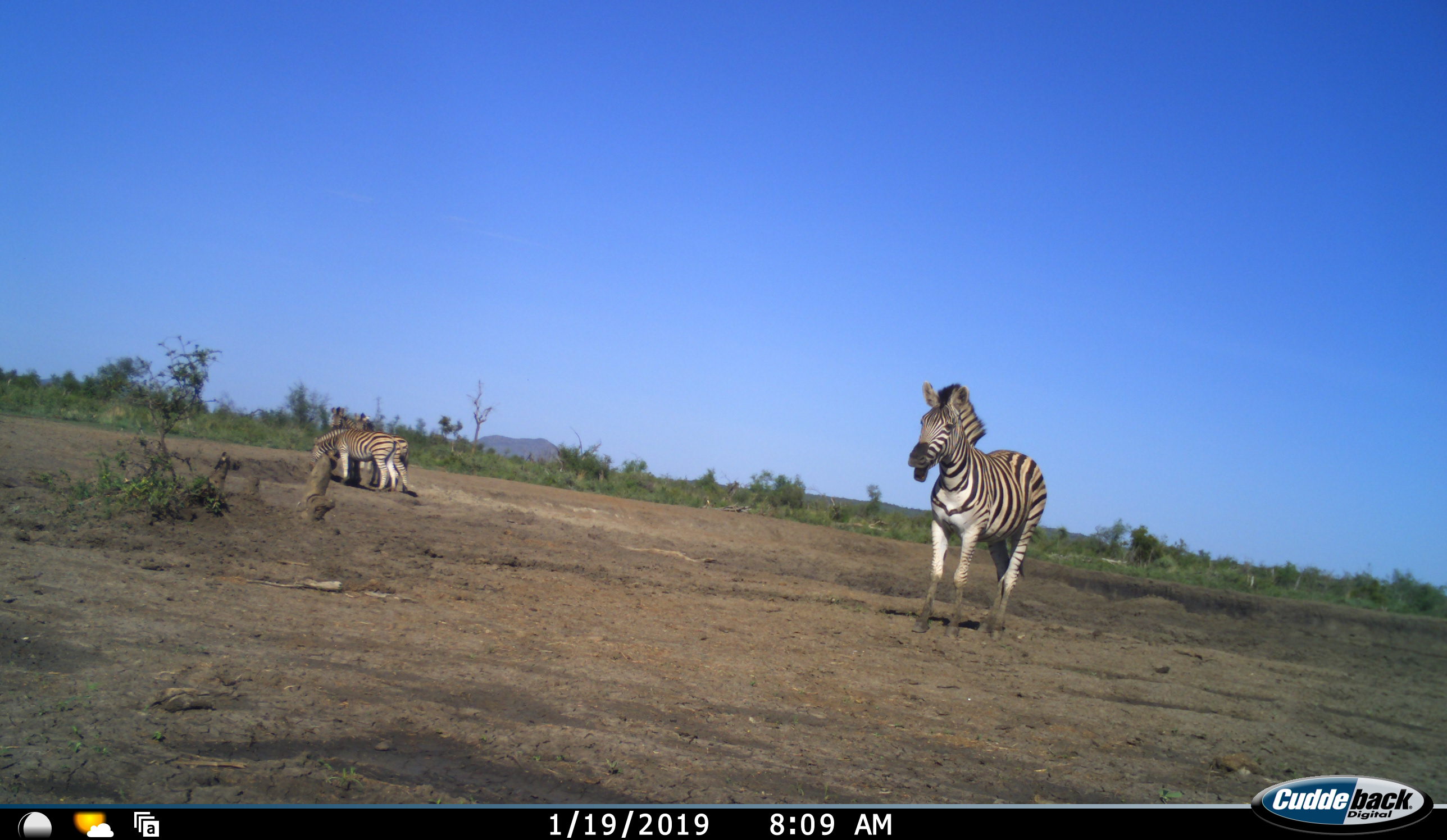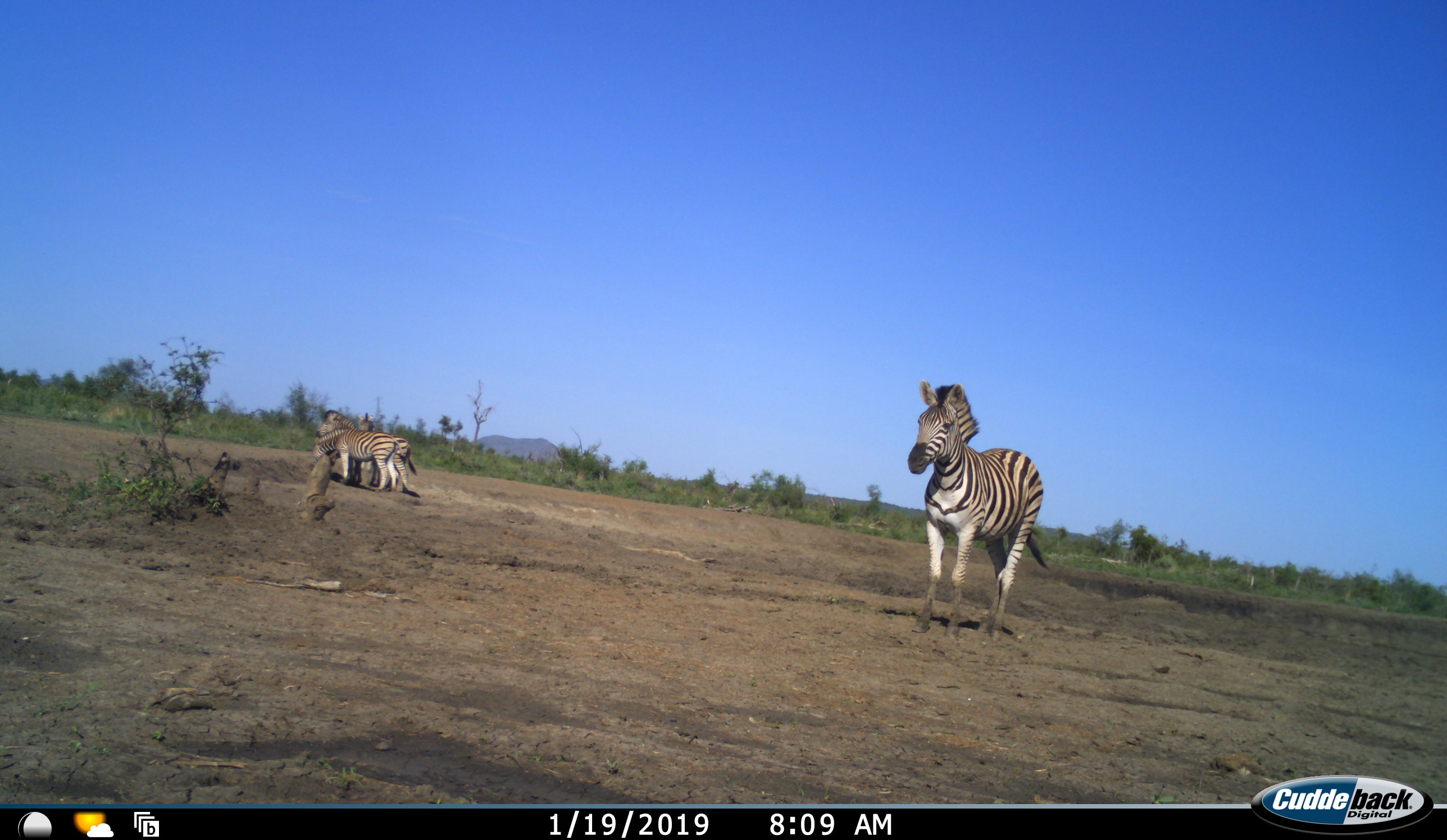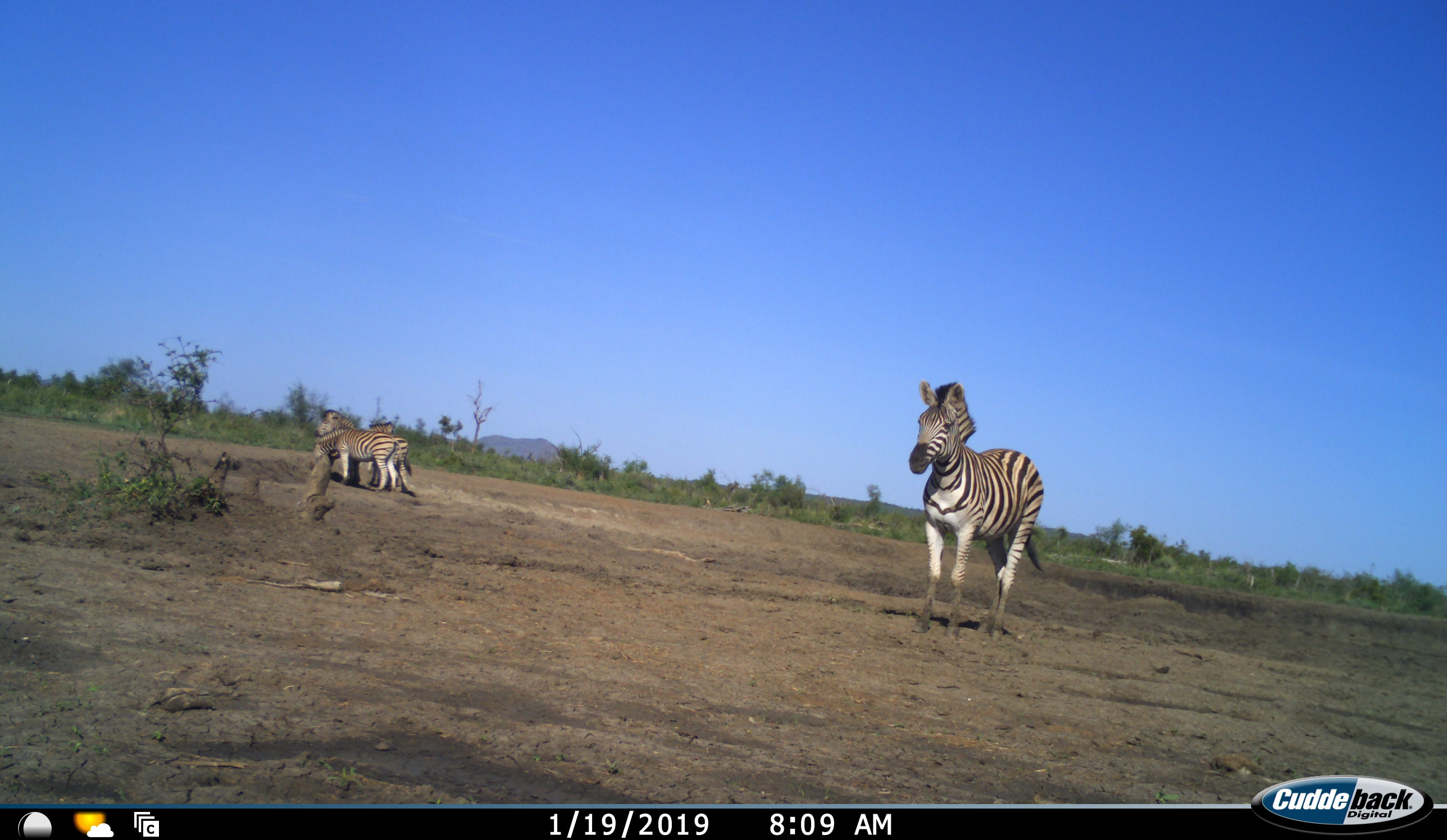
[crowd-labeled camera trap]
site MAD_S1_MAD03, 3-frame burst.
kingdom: Animalia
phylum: Chordata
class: Mammalia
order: Perissodactyla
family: Equidae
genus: Equus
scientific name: Equus quagga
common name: plains zebra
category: zebraplains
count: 4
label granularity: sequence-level